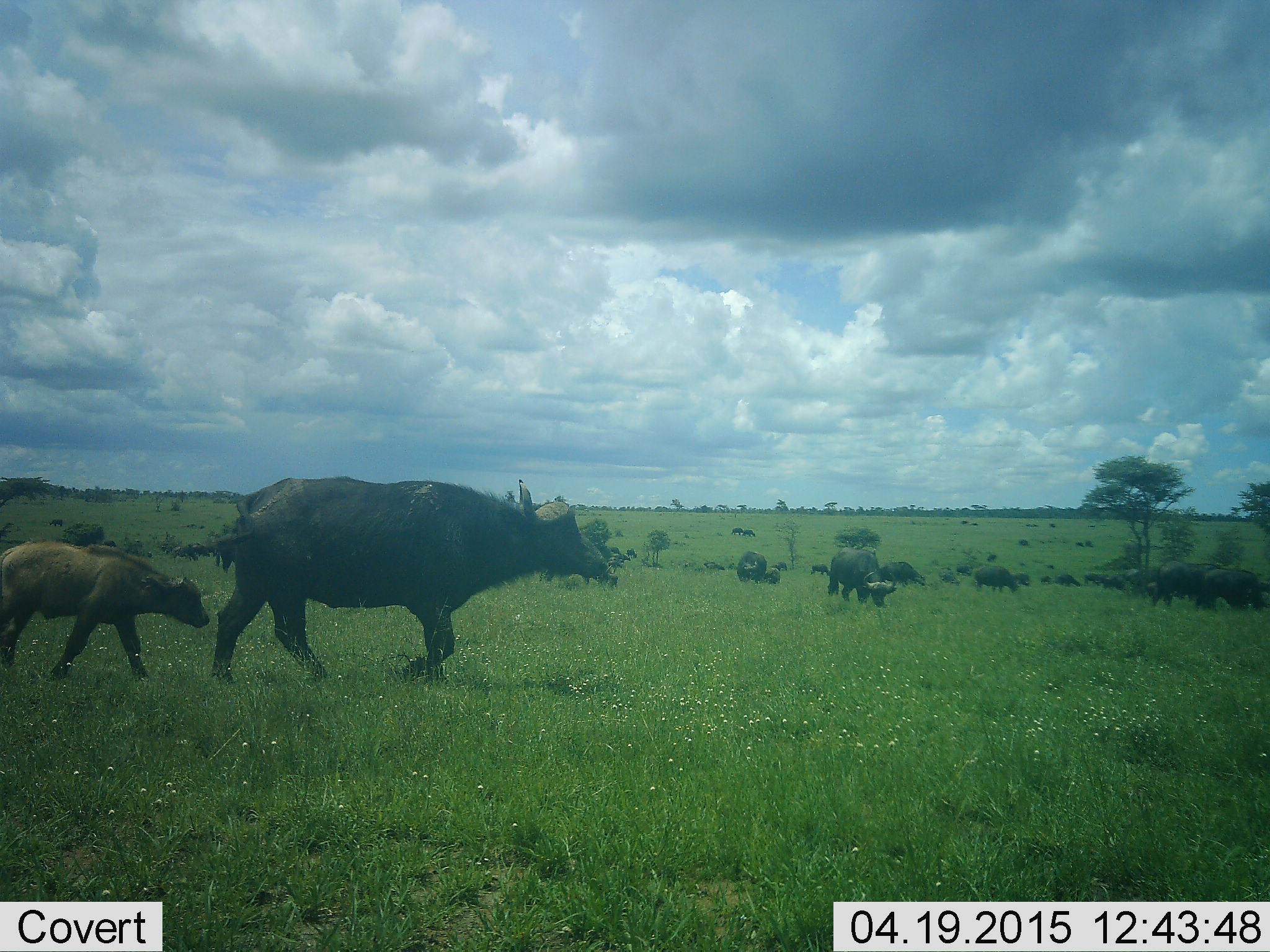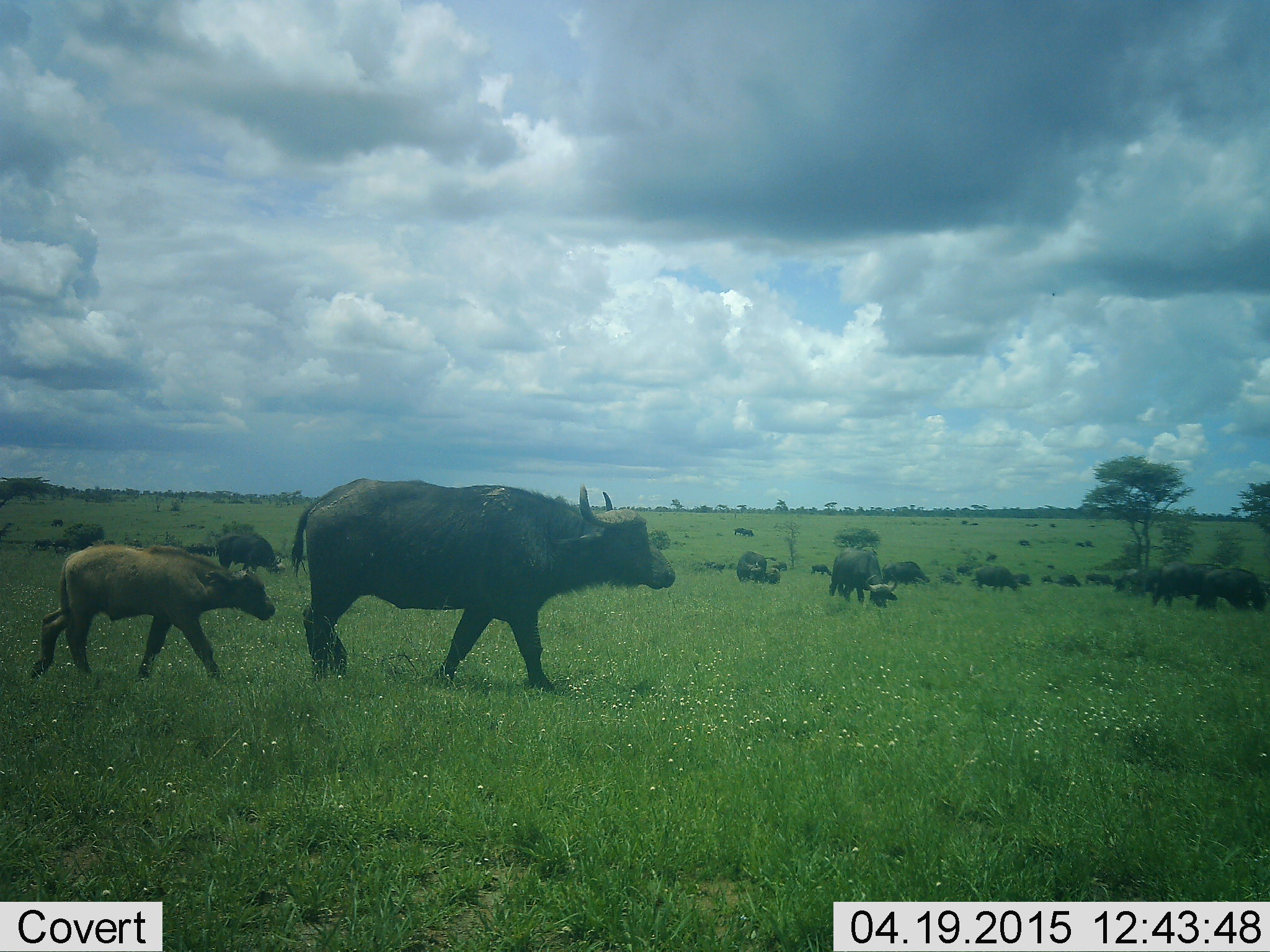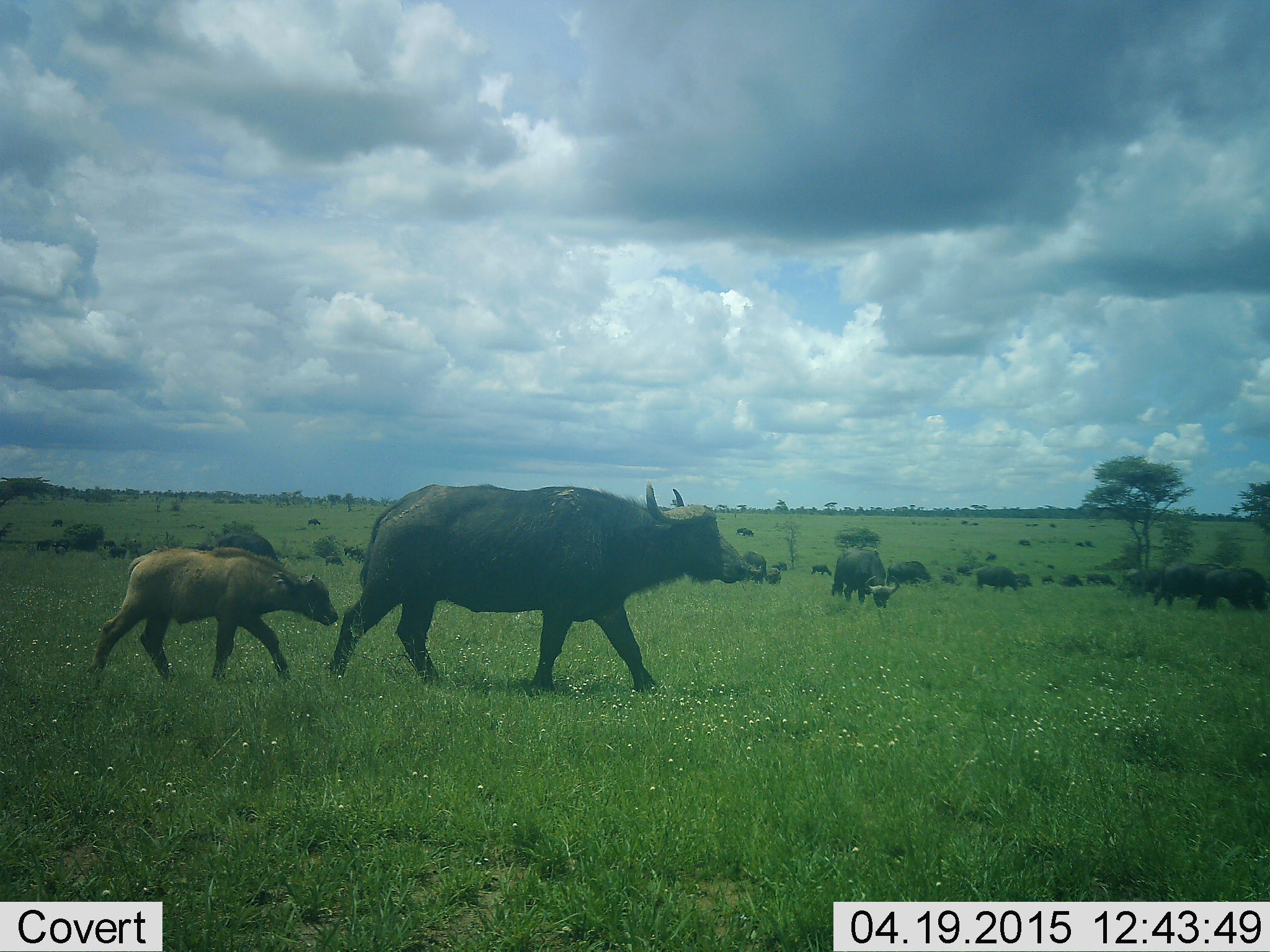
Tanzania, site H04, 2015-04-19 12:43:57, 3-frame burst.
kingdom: Animalia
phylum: Chordata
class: Mammalia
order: Artiodactyla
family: Bovidae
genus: Syncerus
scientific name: Syncerus caffer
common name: cape buffalo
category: buffalo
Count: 11-50.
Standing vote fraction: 73%.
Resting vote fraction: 18%.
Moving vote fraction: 91%.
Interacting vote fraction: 0%.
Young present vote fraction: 100%.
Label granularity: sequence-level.